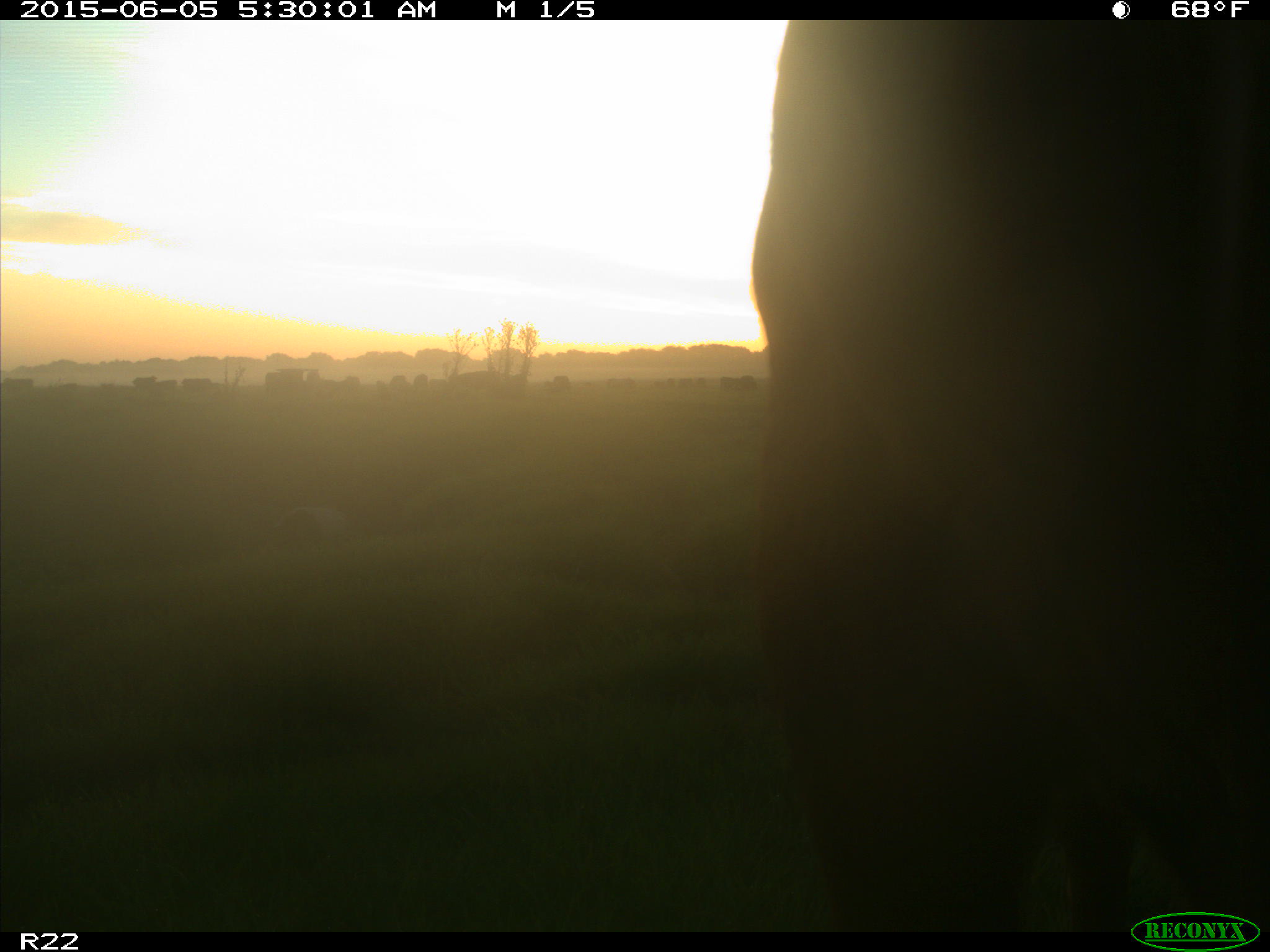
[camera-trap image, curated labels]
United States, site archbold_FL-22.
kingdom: Animalia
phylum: Chordata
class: Mammalia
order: Artiodactyla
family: Bovidae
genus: Bos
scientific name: Bos taurus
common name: domestic cow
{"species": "Bos taurus (domestic cow)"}